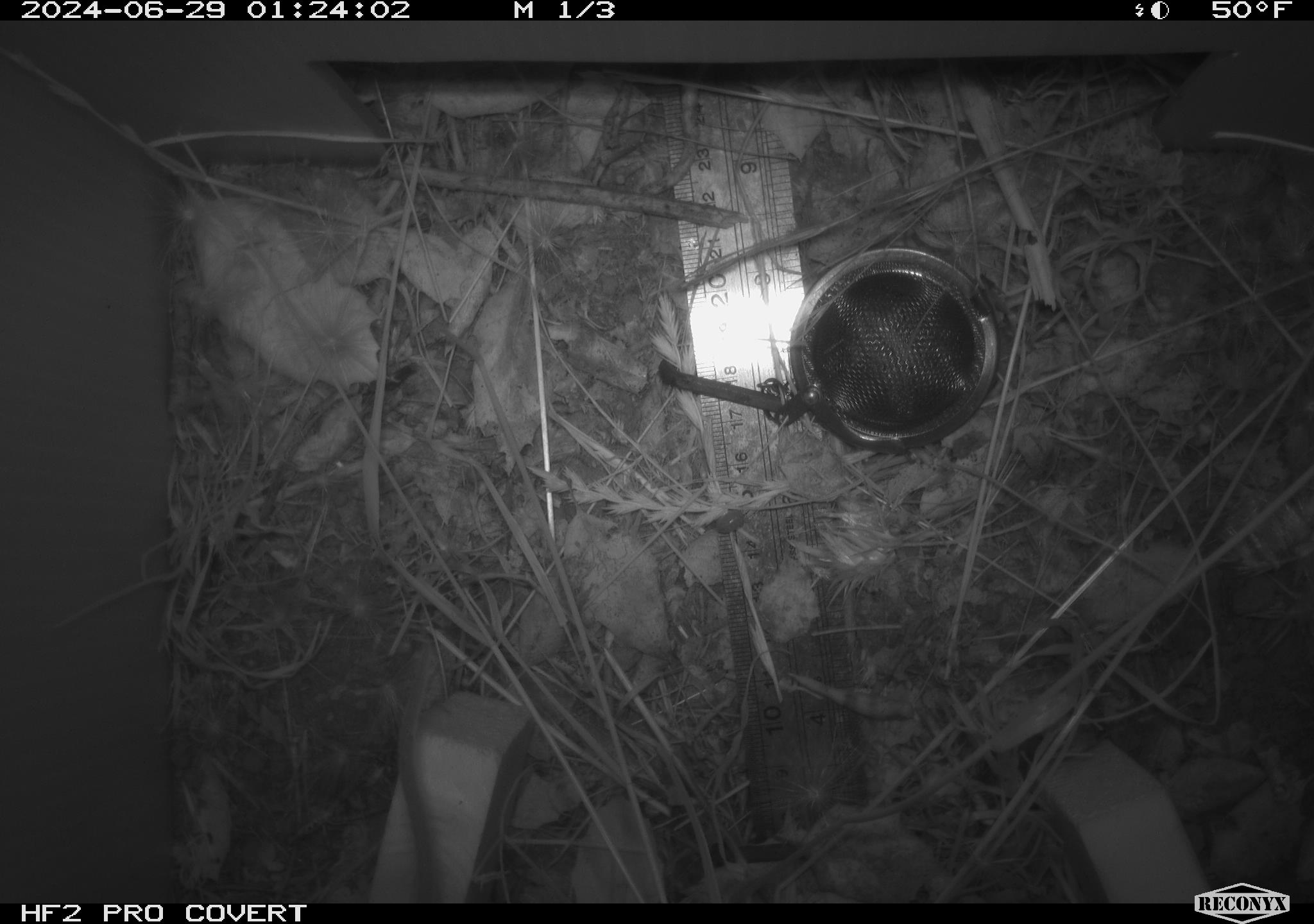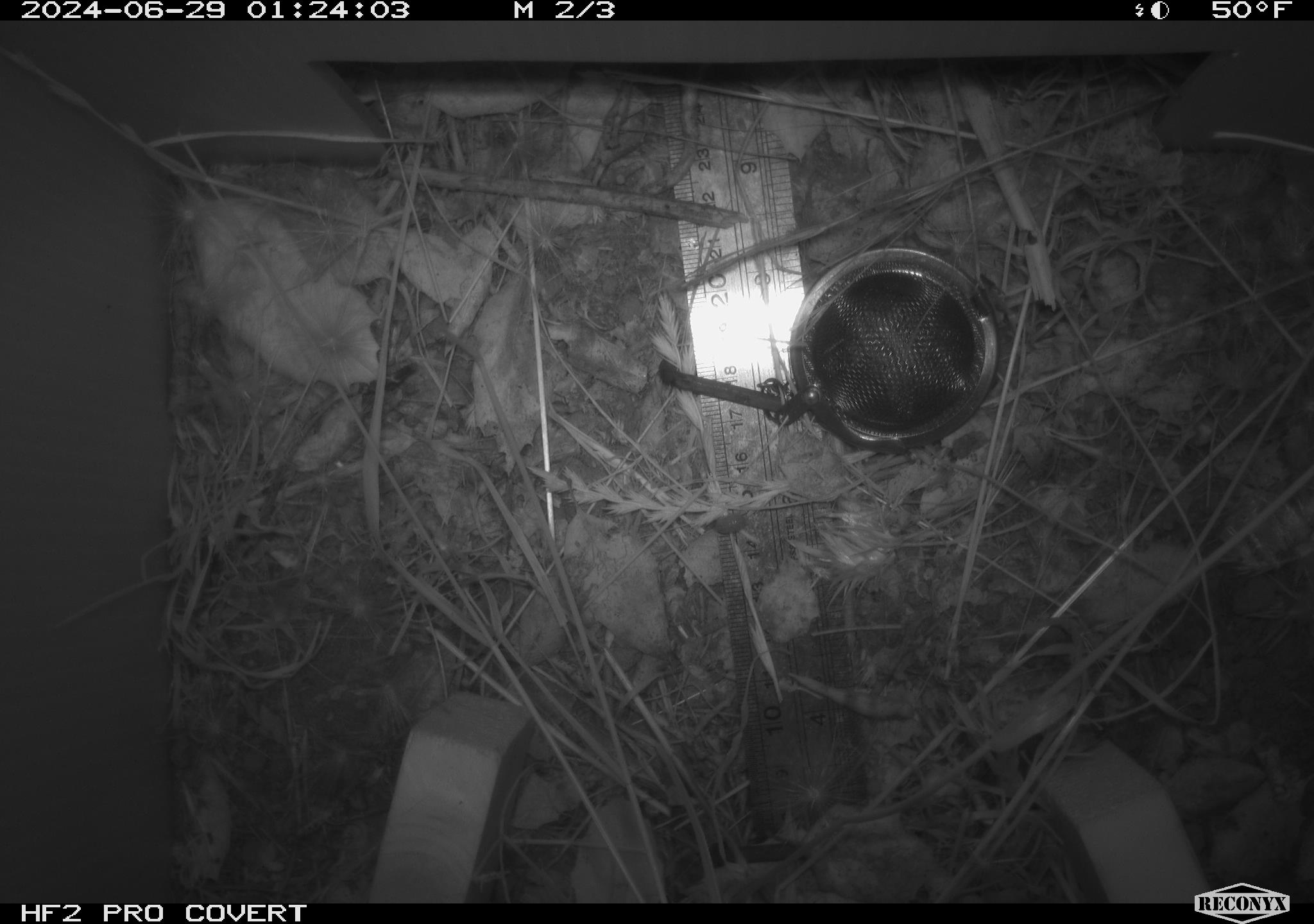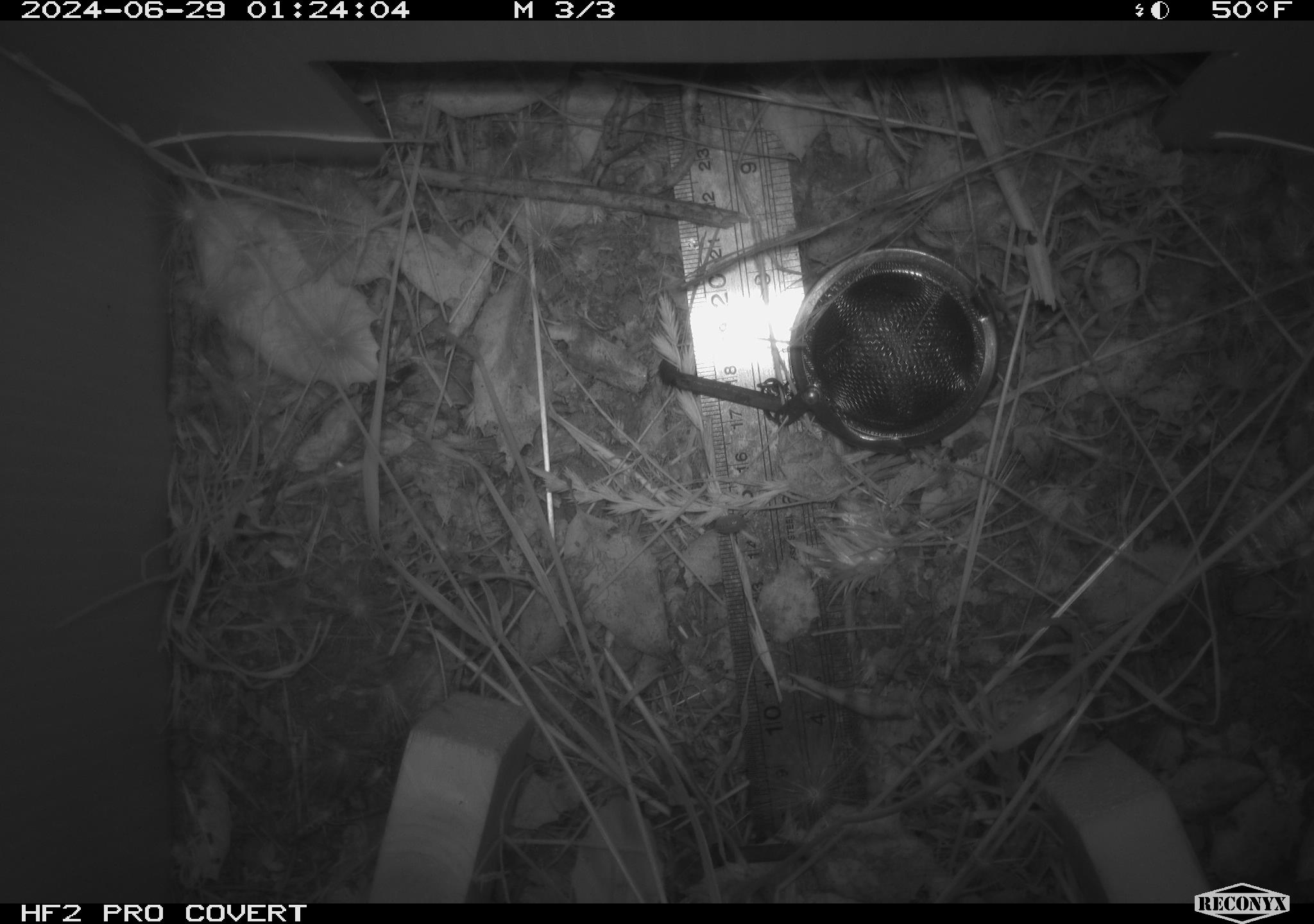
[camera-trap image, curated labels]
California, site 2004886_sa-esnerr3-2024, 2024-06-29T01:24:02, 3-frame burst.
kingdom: Animalia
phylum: Chordata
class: Mammalia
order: Rodentia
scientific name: Rodentia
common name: rodent